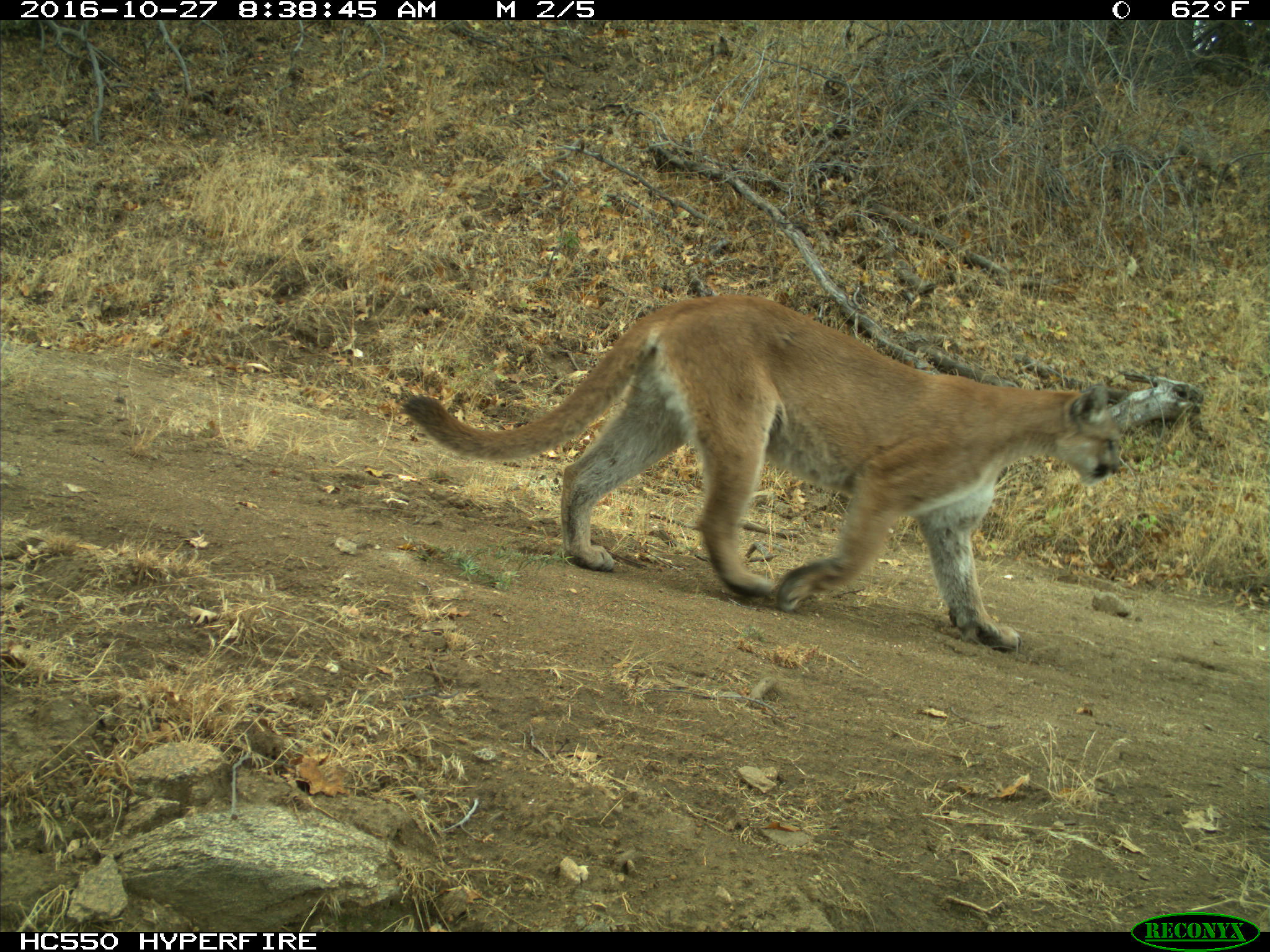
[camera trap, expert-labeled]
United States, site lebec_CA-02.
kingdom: Animalia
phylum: Chordata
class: Mammalia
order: Carnivora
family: Felidae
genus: Puma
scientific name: Puma concolor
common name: mountain lion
Puma concolor (mountain lion).